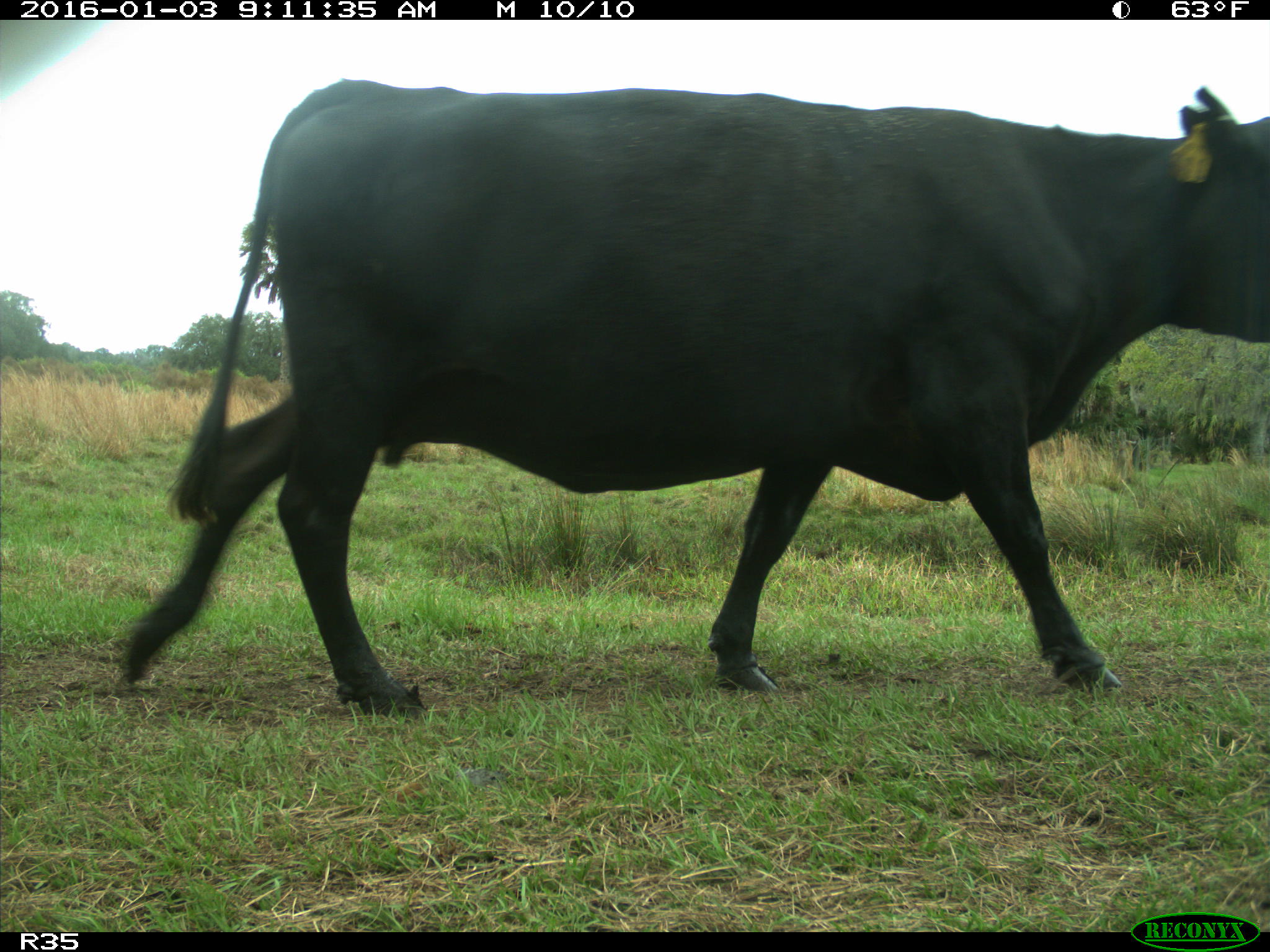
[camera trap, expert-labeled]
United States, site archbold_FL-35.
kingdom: Animalia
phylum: Chordata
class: Mammalia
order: Artiodactyla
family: Bovidae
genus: Bos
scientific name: Bos taurus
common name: domestic cow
Bos taurus (domestic cow).